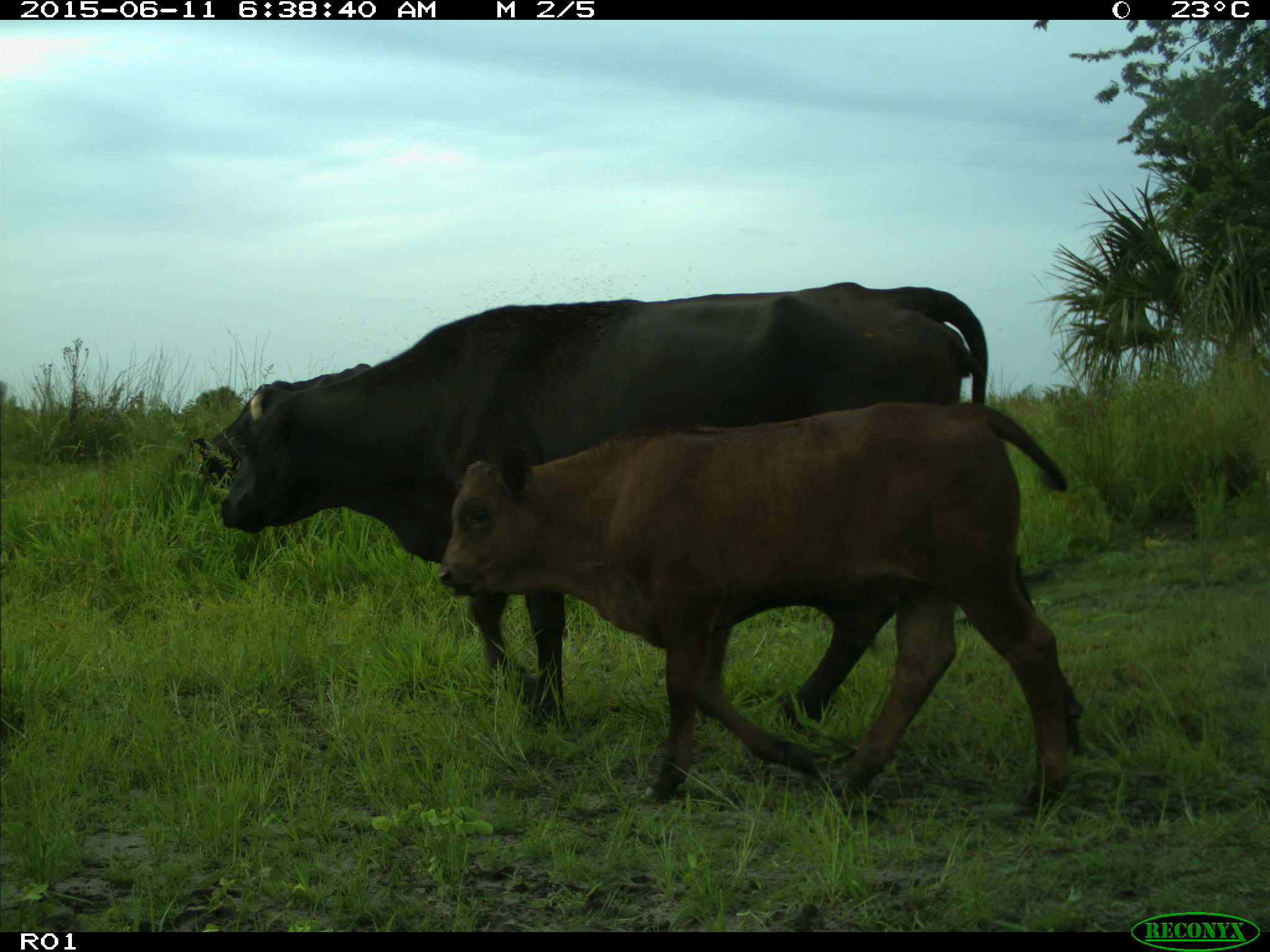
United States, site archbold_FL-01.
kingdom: Animalia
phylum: Chordata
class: Mammalia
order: Artiodactyla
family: Bovidae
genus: Bos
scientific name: Bos taurus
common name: domestic cow